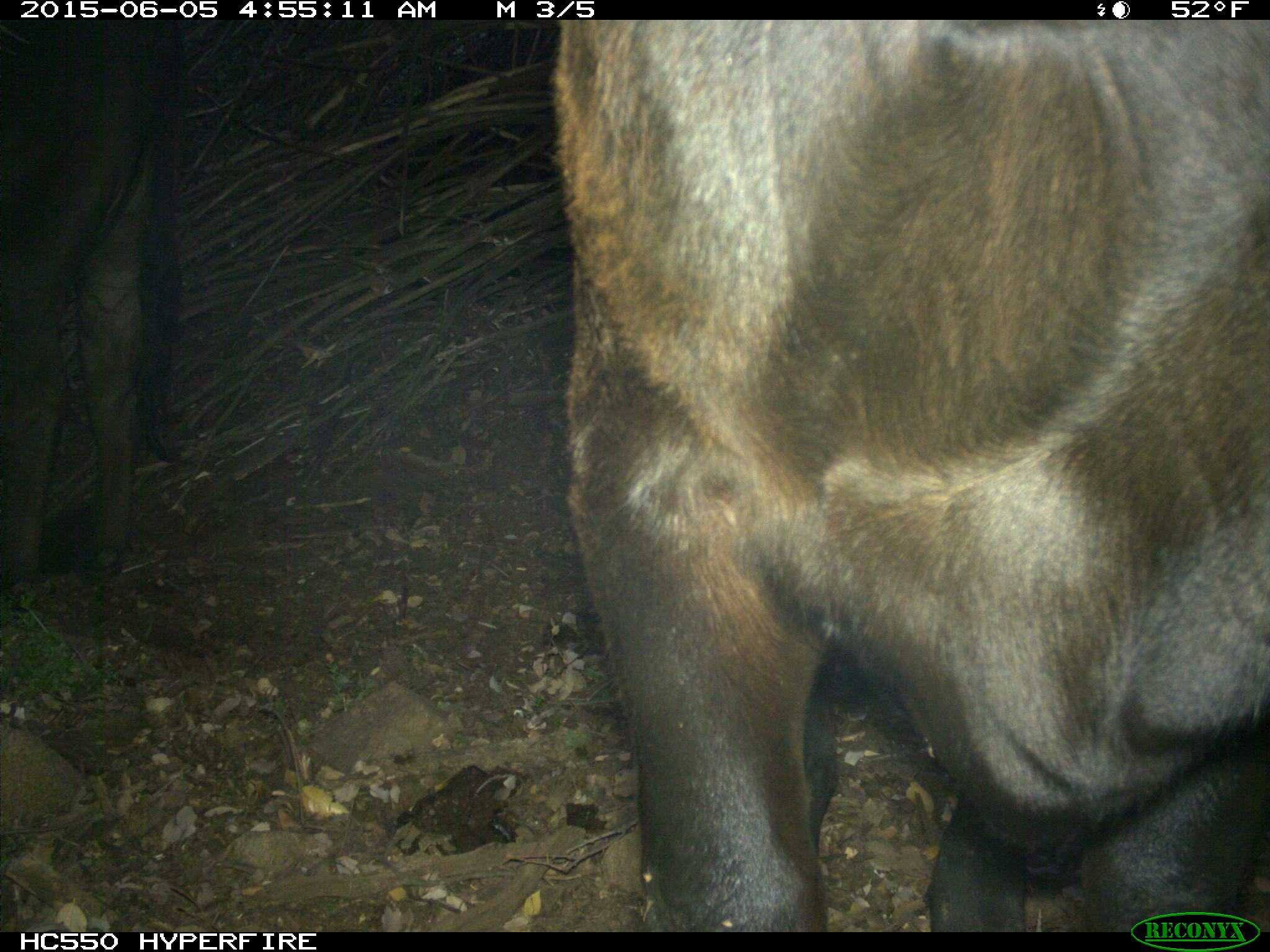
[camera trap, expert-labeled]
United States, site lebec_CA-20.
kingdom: Animalia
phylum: Chordata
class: Mammalia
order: Artiodactyla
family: Bovidae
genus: Bos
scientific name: Bos taurus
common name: domestic cow